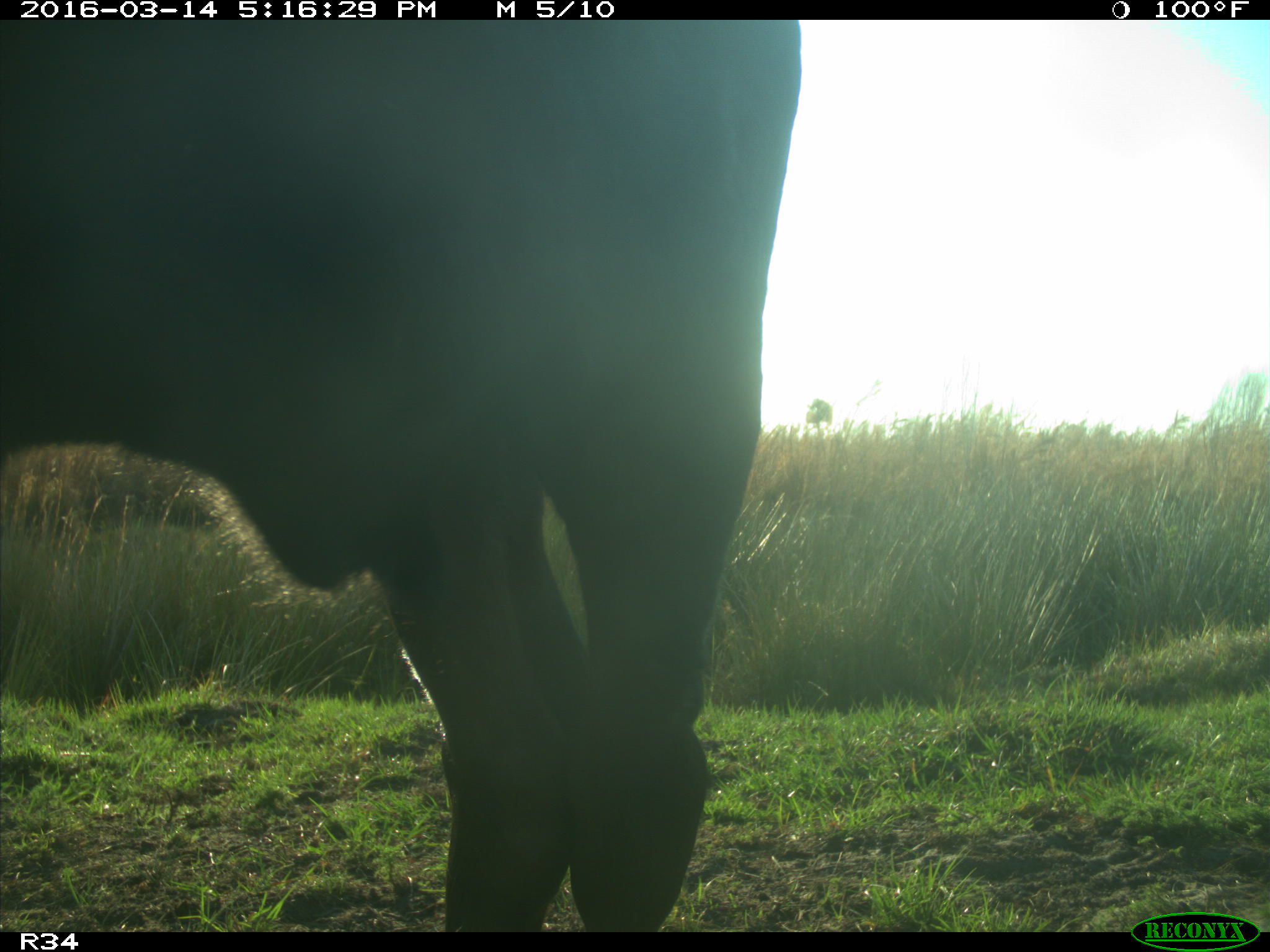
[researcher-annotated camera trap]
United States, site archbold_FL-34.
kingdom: Animalia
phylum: Chordata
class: Mammalia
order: Artiodactyla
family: Bovidae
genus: Bos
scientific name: Bos taurus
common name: domestic cow